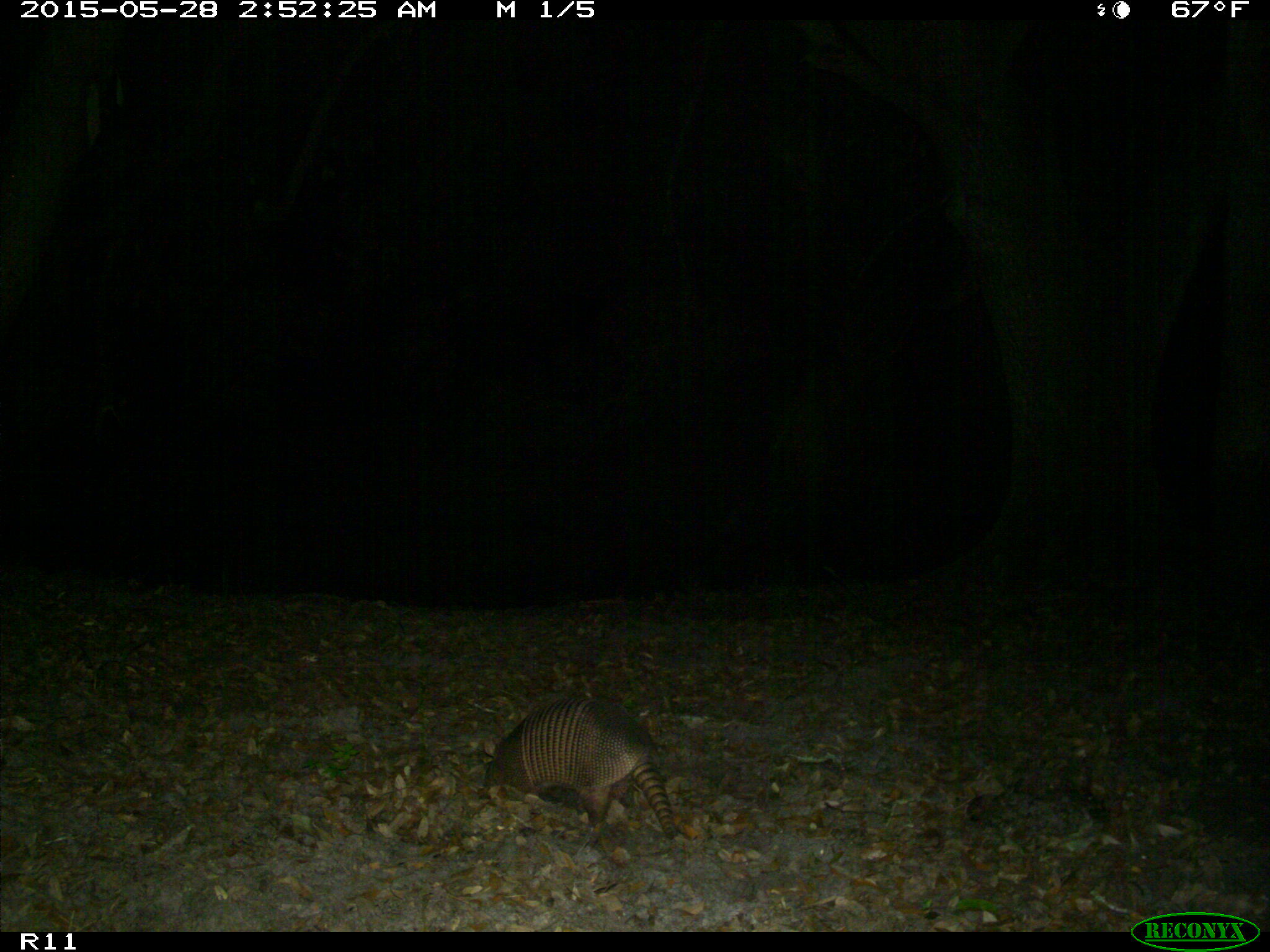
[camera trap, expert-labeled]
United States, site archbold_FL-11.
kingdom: Animalia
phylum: Chordata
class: Mammalia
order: Cingulata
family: Dasypodidae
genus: Dasypus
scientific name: Dasypus novemcinctus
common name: nine-banded armadillo